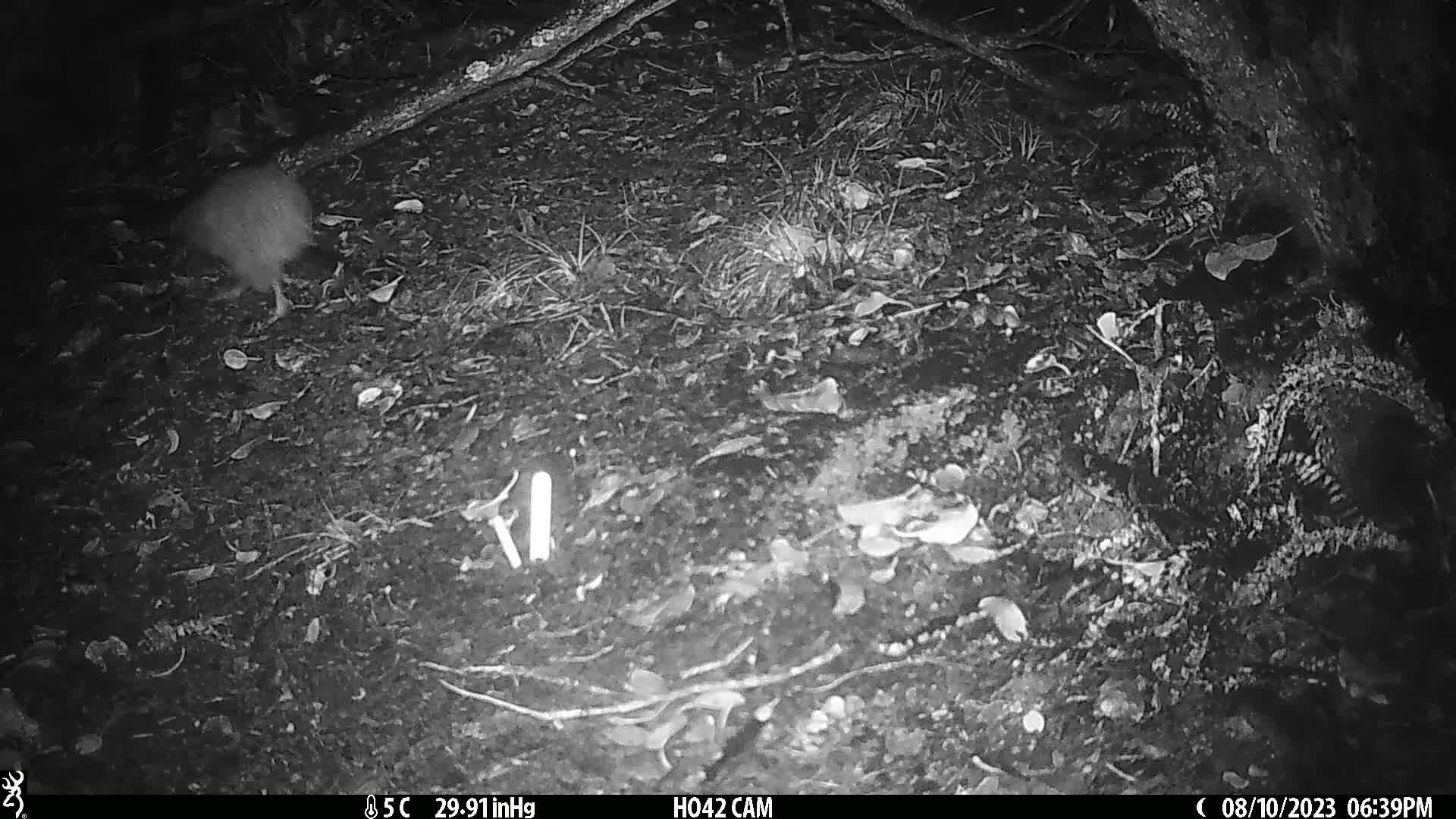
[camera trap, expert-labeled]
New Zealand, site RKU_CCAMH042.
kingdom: Animalia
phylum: Chordata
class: Aves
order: Apterygiformes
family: Apterygidae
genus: Apteryx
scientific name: Apteryx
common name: kiwi